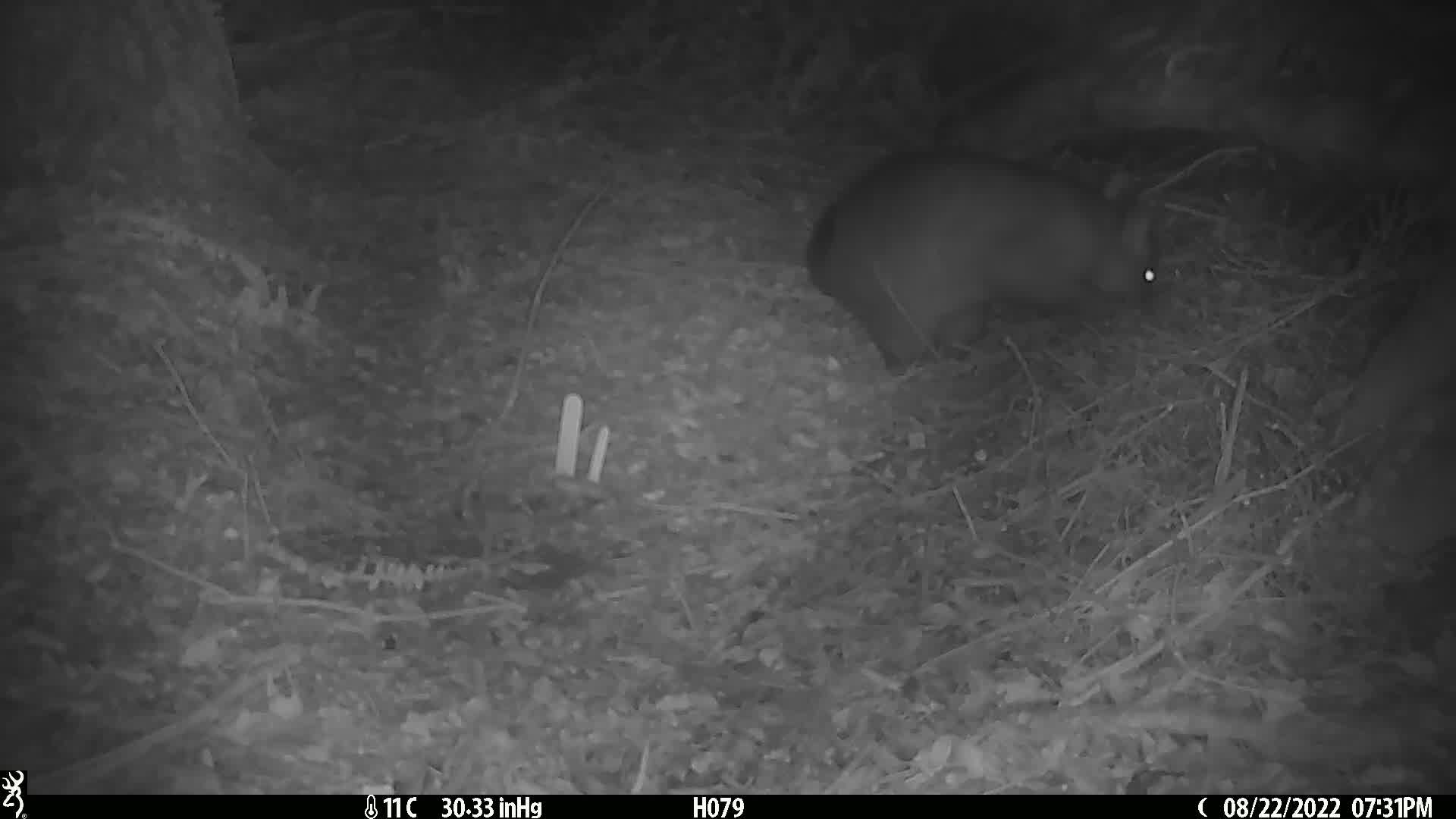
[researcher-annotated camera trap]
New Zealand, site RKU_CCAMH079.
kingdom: Animalia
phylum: Chordata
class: Mammalia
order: Diprotodontia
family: Phalangeridae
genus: Trichosurus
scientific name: Trichosurus vulpecula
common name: common brushtail possum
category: possum